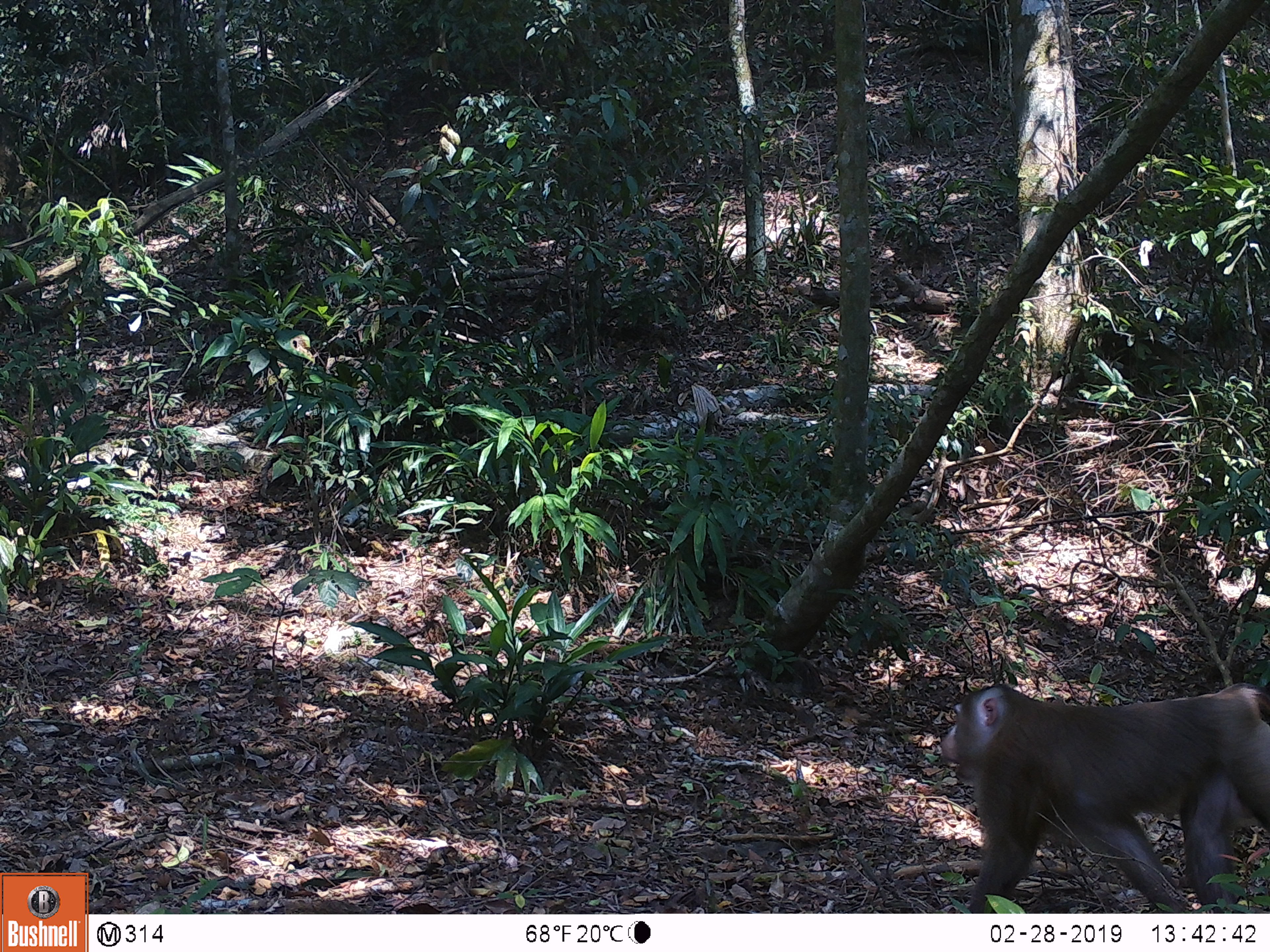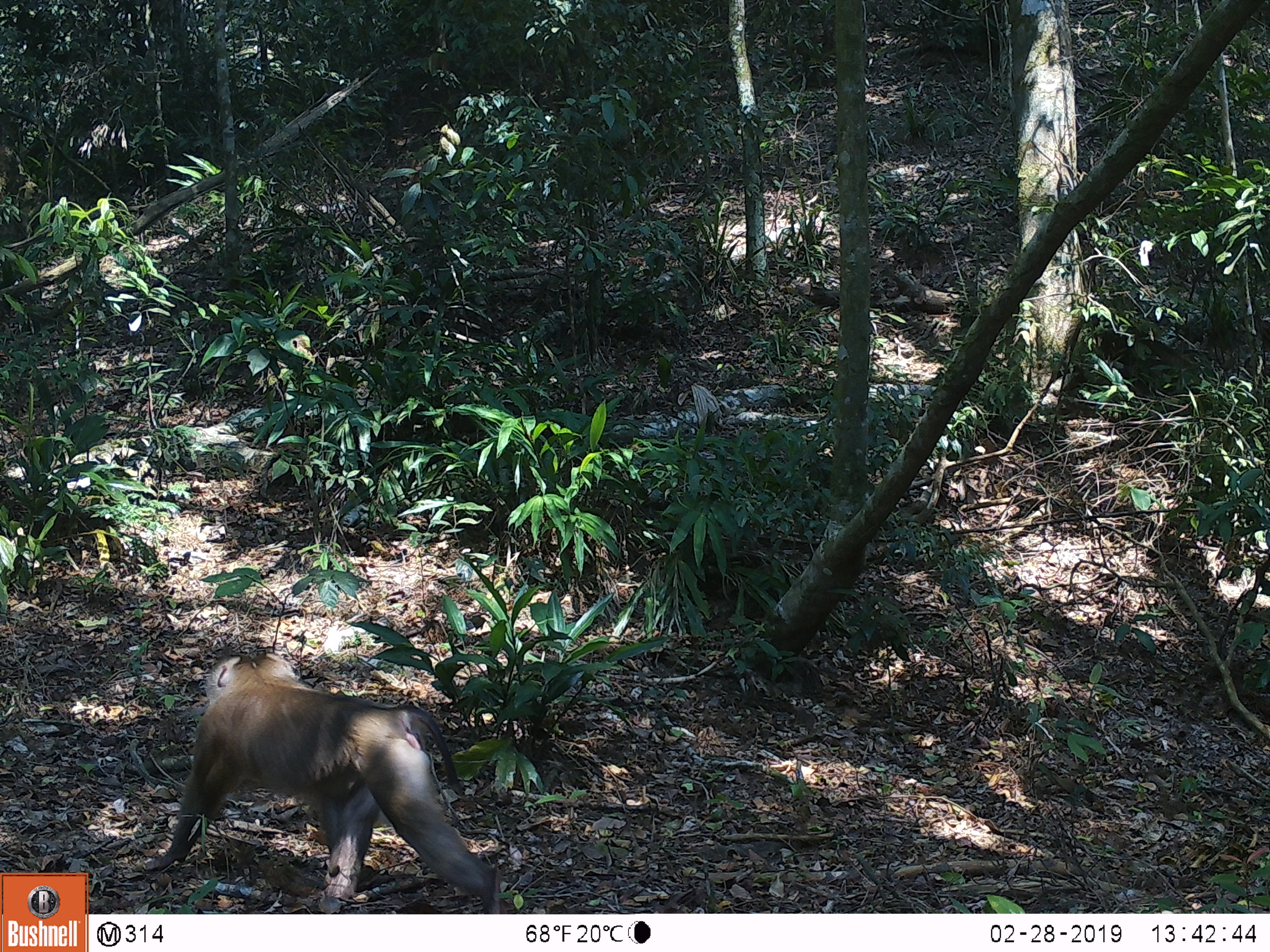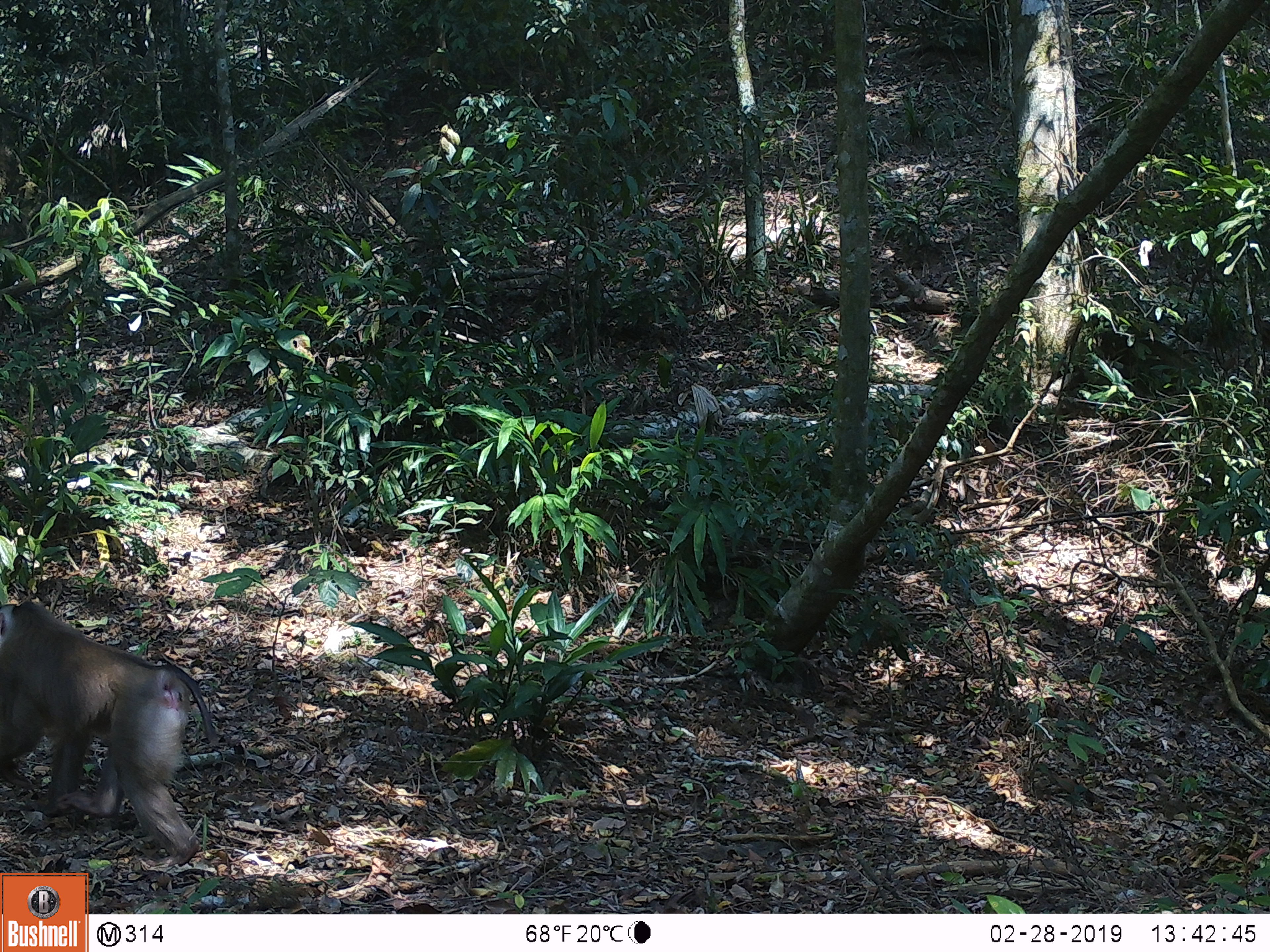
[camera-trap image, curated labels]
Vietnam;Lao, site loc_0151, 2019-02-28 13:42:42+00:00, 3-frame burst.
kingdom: Animalia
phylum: Chordata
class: Mammalia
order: Primates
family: Cercopithecidae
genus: Macaca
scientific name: Macaca nemestrina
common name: pig-tailed macaque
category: pig tailed macaque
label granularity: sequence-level